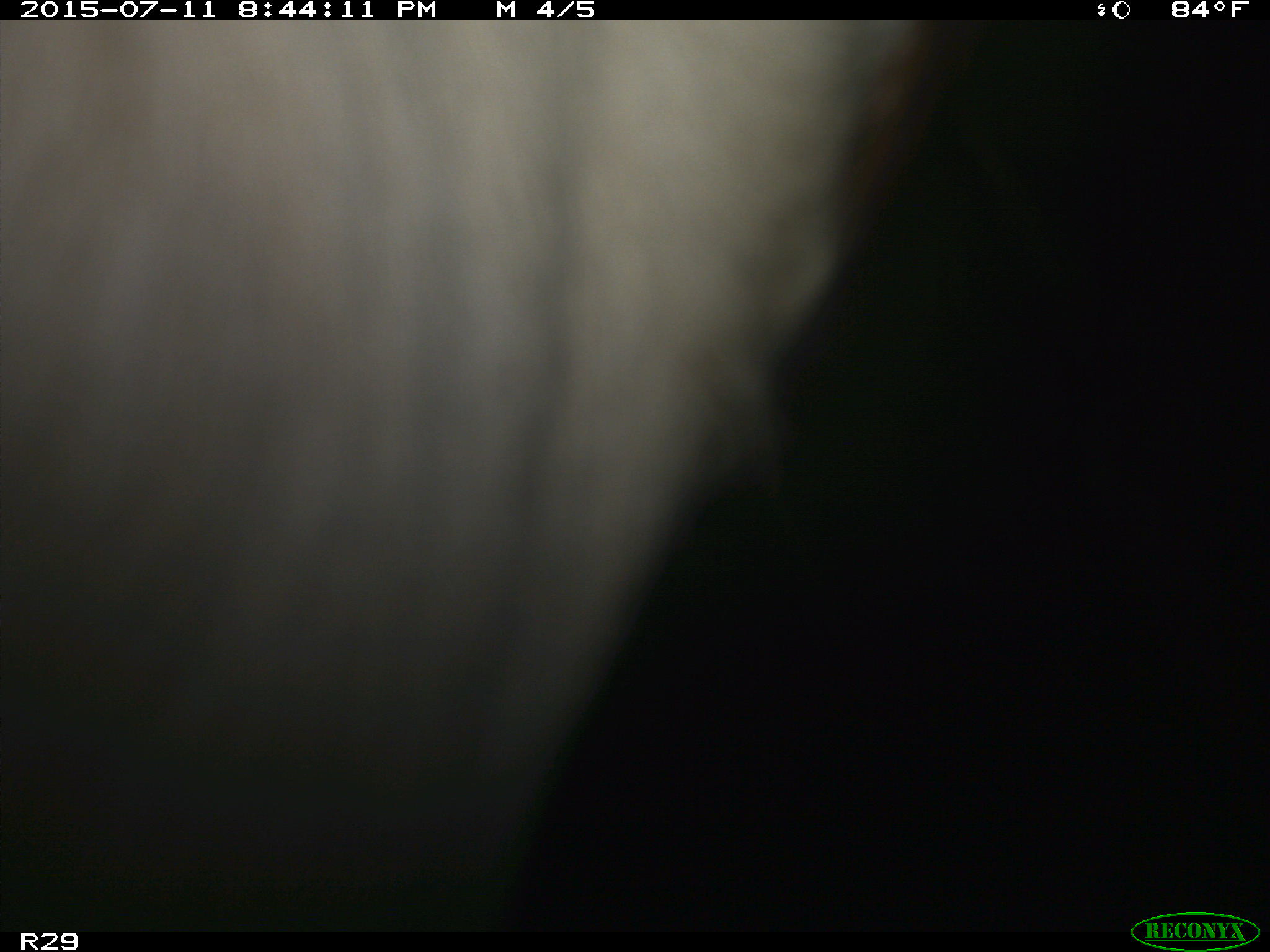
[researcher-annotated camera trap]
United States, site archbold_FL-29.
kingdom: Animalia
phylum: Chordata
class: Mammalia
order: Artiodactyla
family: Bovidae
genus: Bos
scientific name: Bos taurus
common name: domestic cow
Bos taurus (domestic cow).